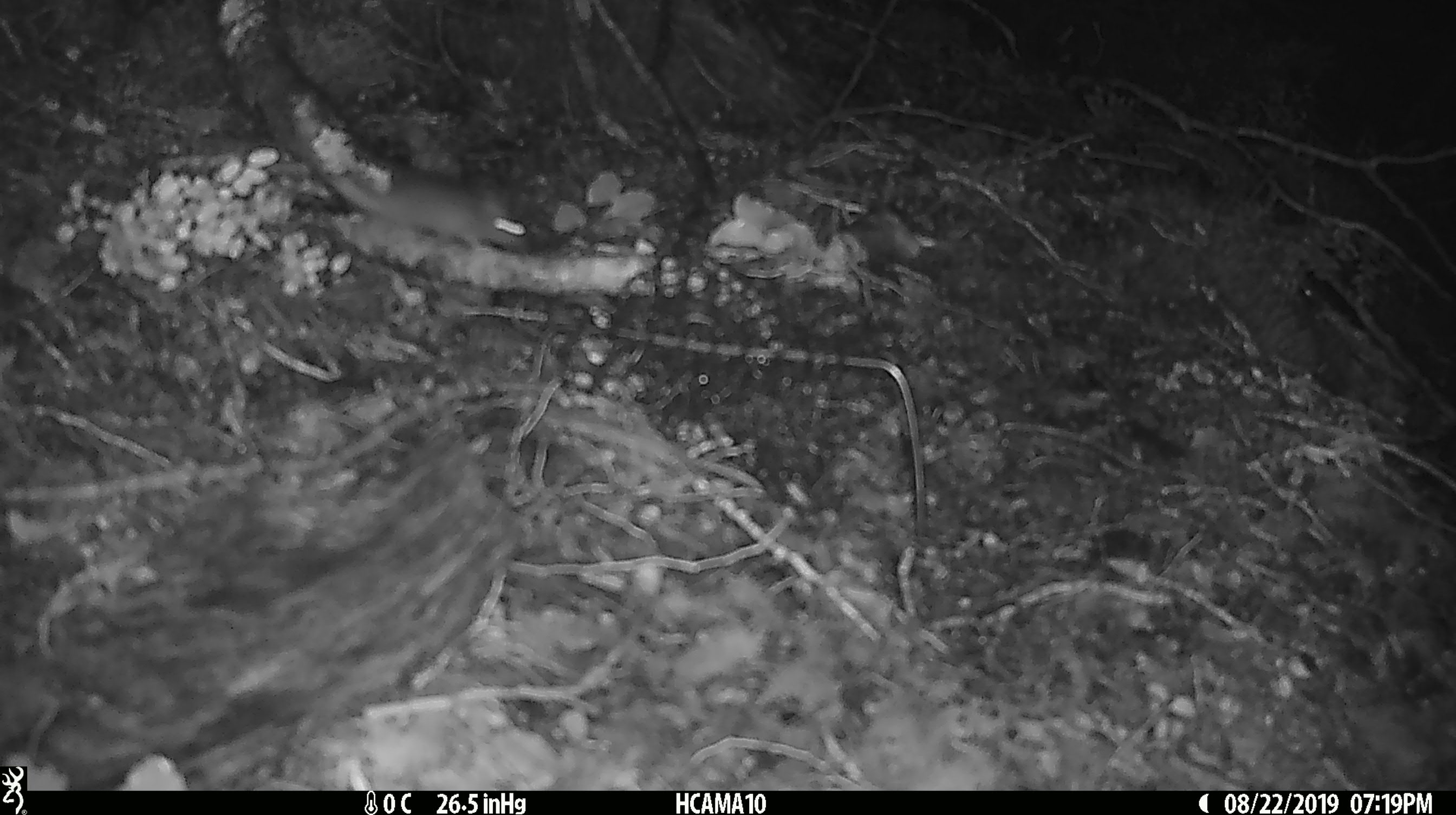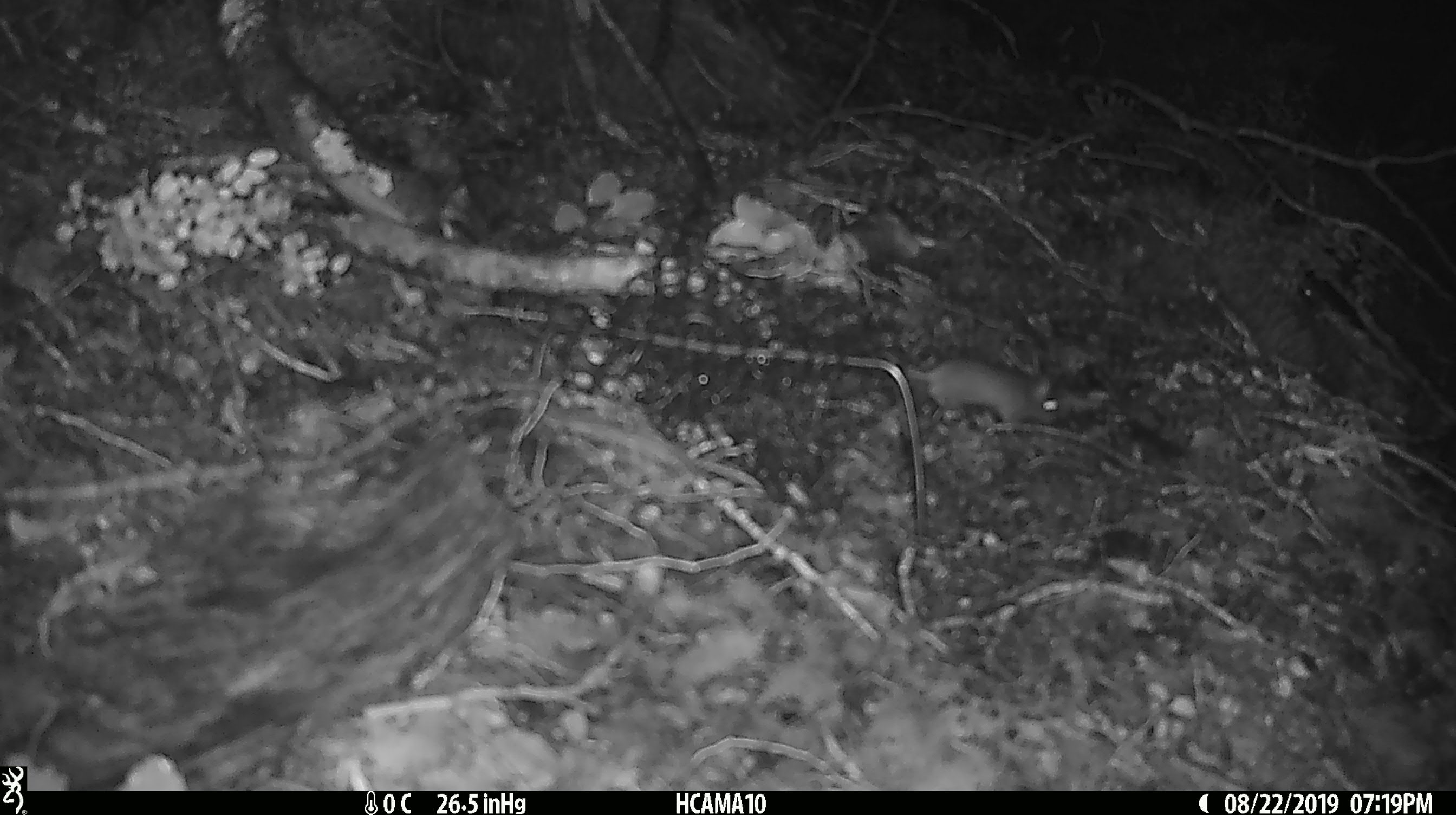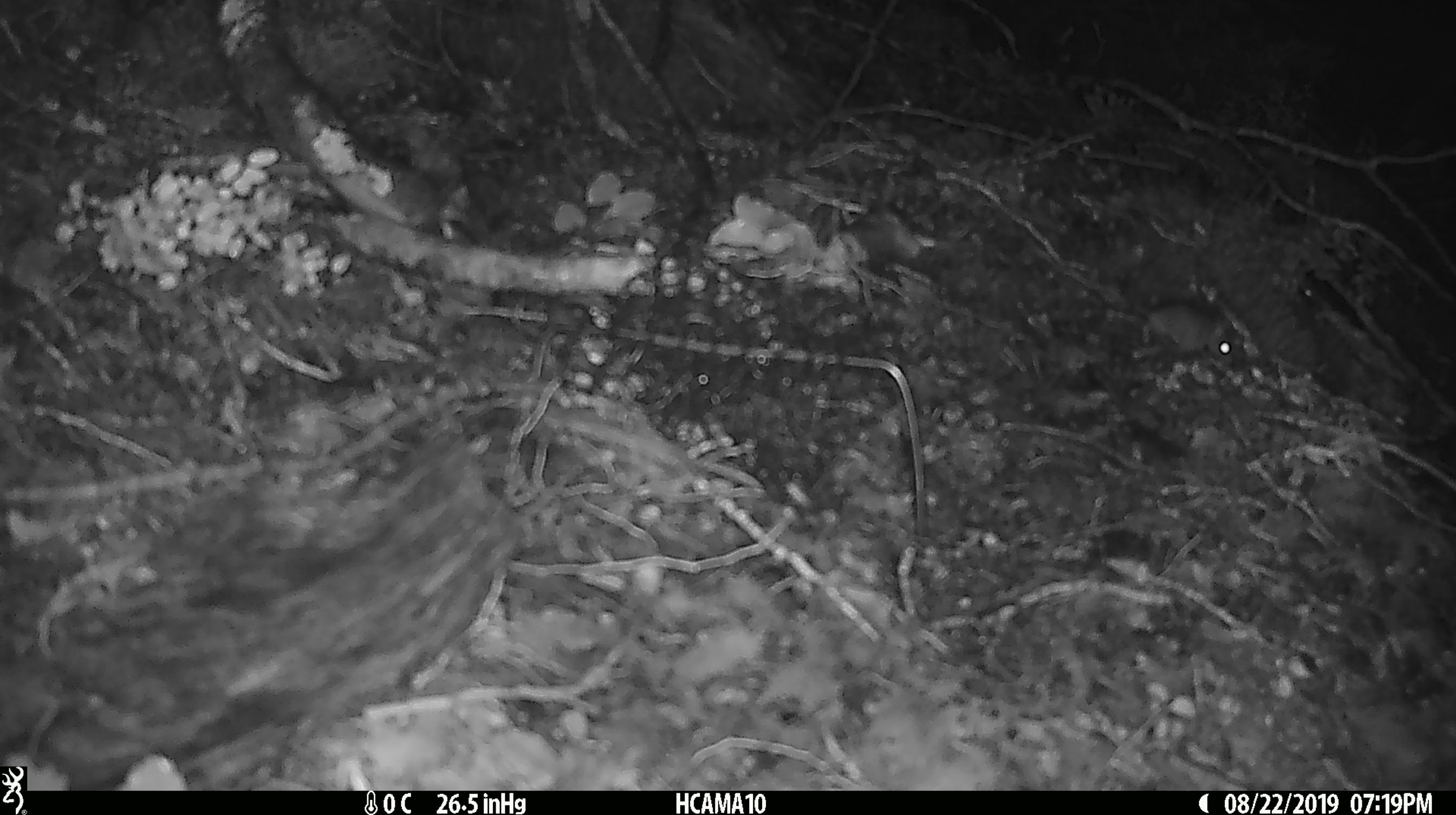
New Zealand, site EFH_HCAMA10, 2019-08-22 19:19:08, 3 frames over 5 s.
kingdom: Animalia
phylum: Chordata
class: Mammalia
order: Rodentia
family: Muridae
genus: Mus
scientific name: Mus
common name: mouse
Mouse (Mus).